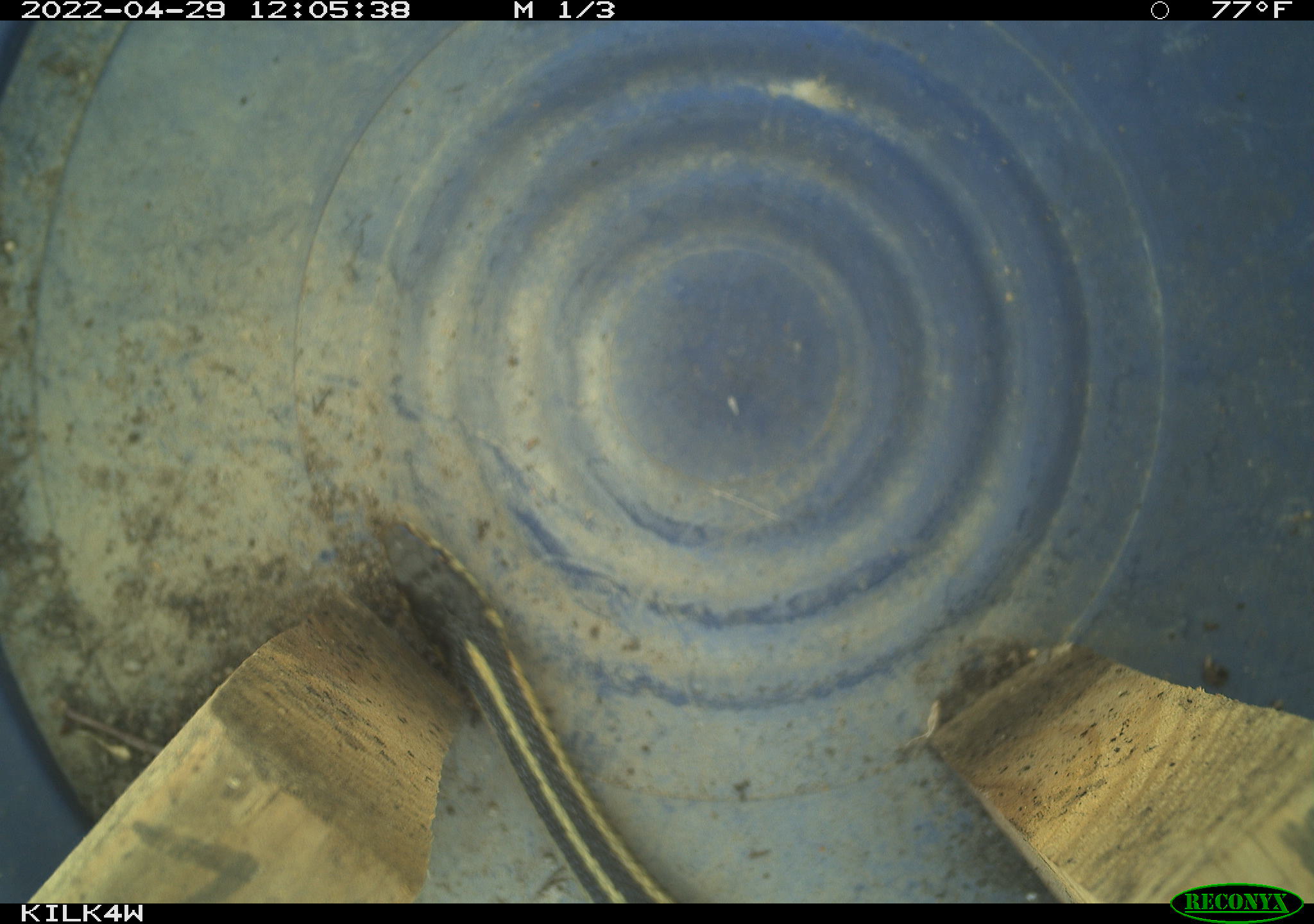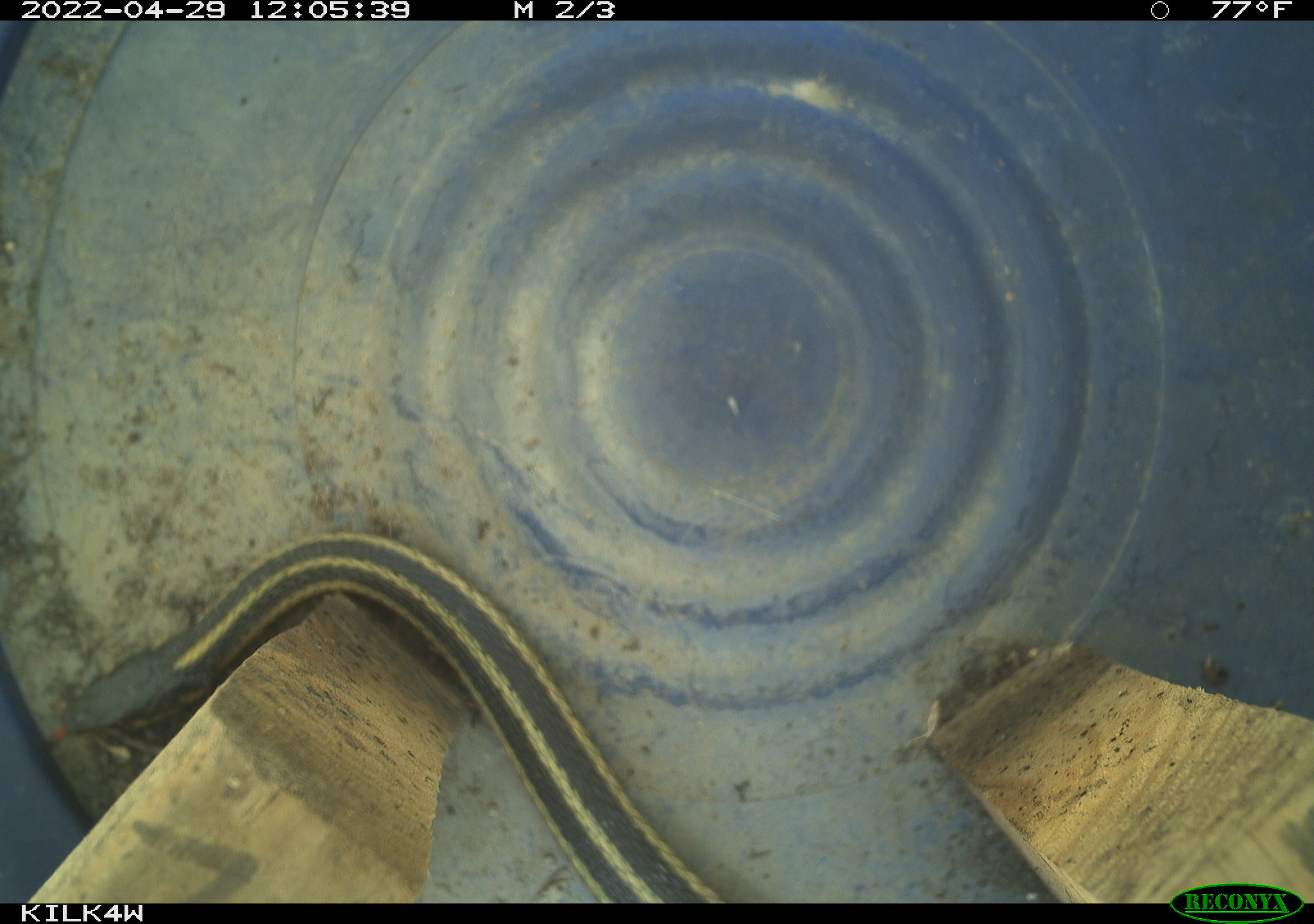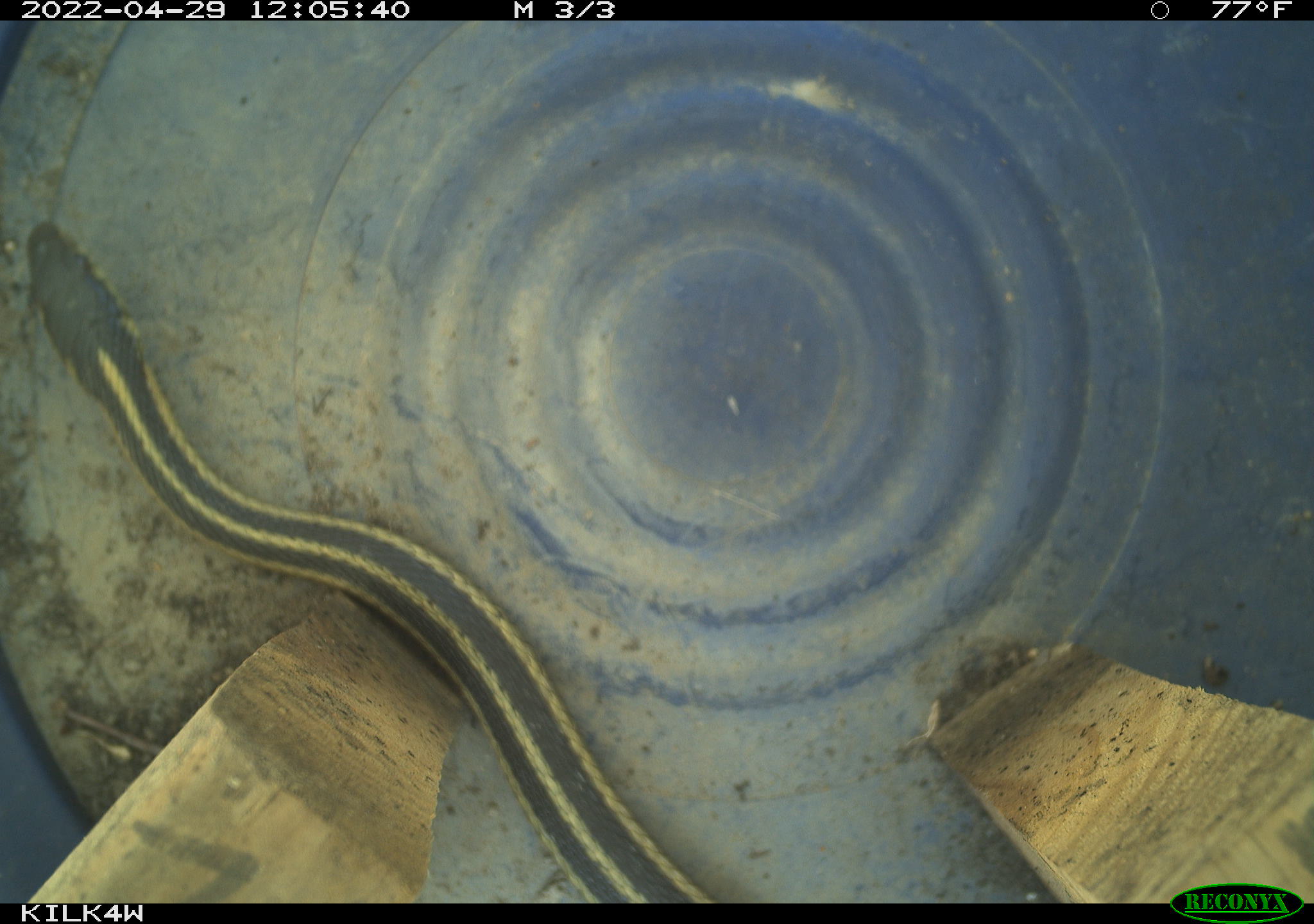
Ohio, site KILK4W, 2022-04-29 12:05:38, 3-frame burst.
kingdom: Animalia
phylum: Chordata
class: Reptilia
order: Squamata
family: Colubridae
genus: Thamnophis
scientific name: Thamnophis sirtalis sirtalis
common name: eastern gartersnake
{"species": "eastern gartersnake (Thamnophis sirtalis sirtalis)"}